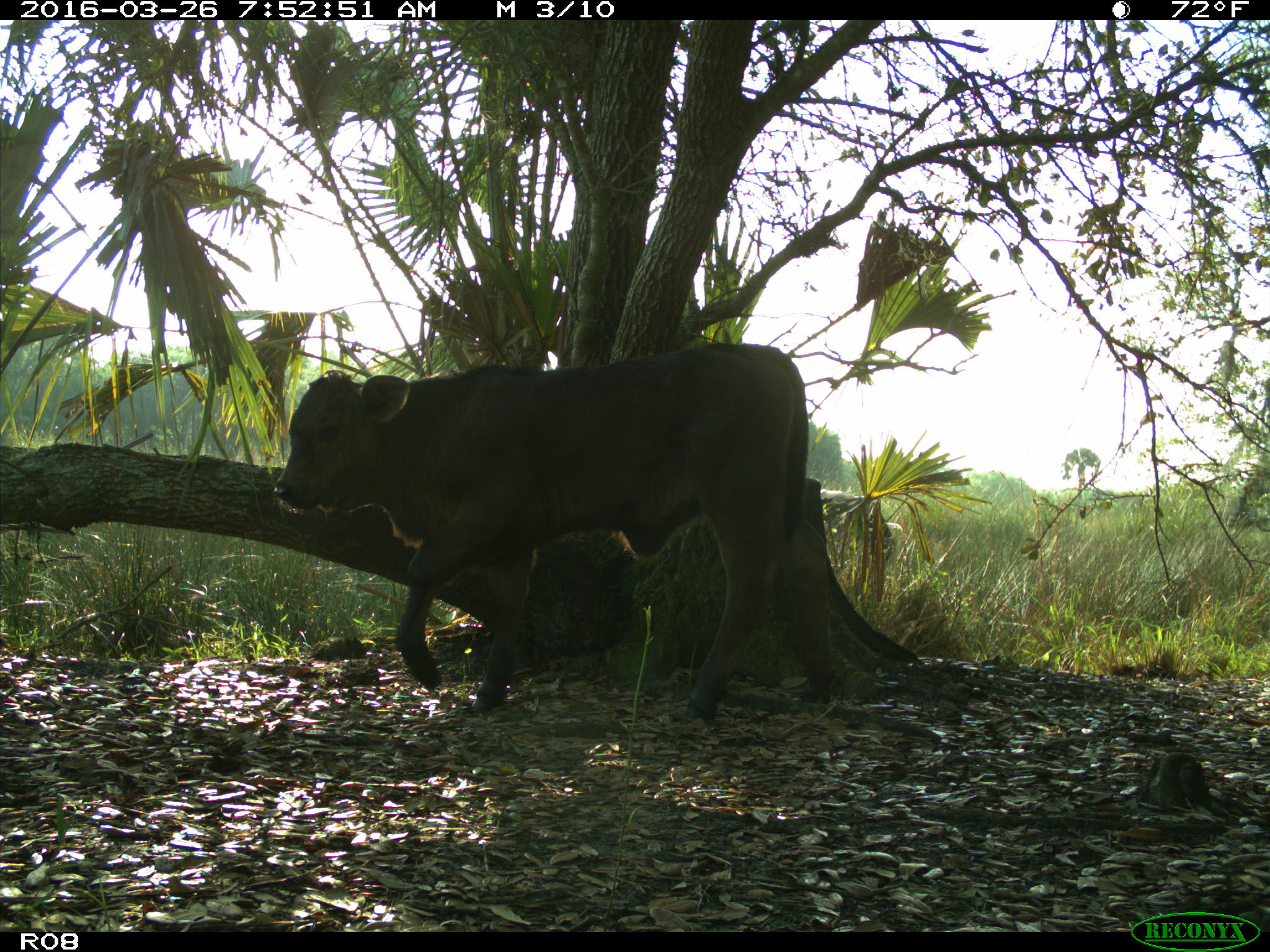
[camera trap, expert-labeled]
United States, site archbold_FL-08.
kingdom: Animalia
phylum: Chordata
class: Mammalia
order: Artiodactyla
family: Bovidae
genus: Bos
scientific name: Bos taurus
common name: domestic cow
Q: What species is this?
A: Bos taurus (domestic cow).